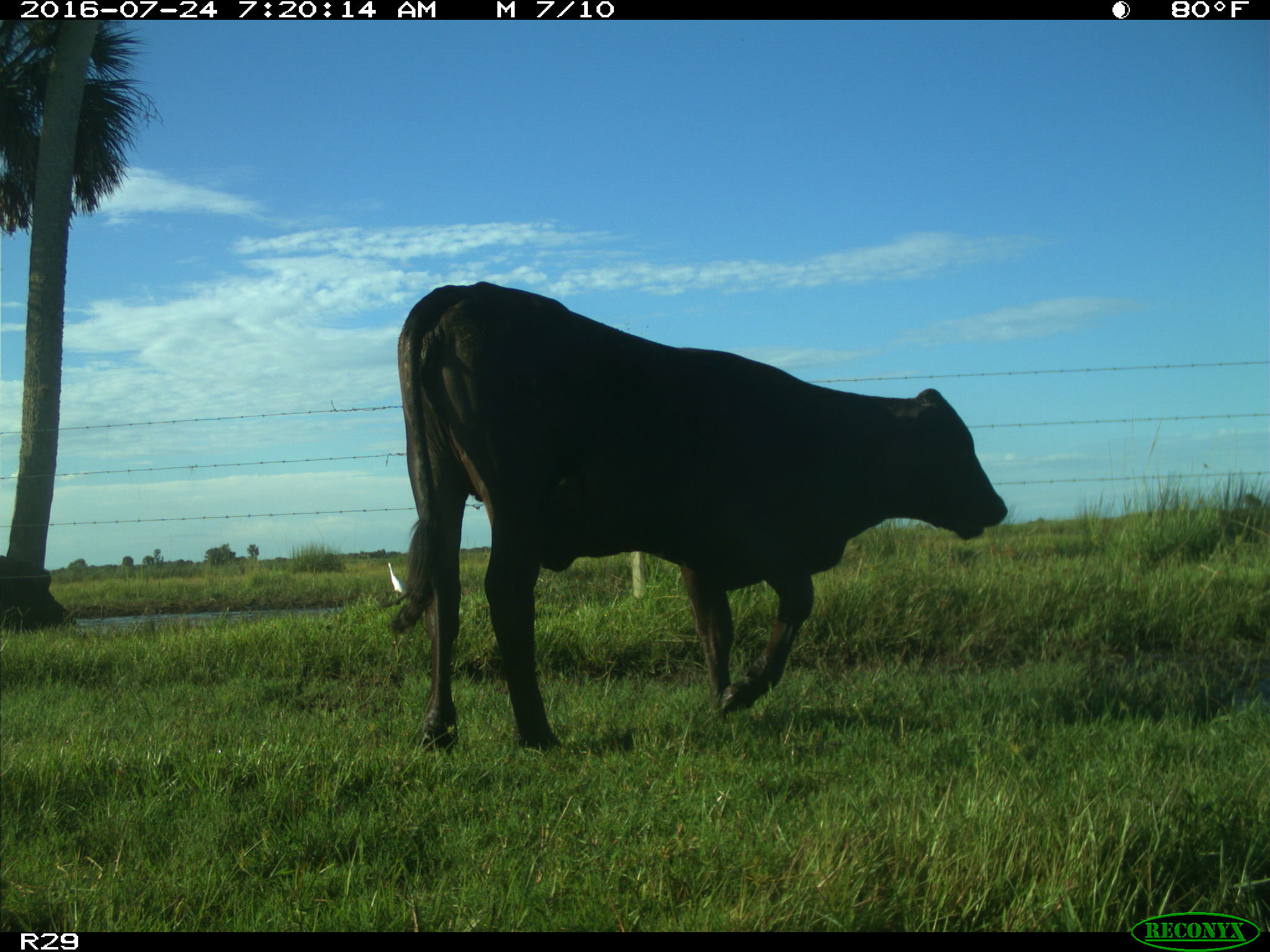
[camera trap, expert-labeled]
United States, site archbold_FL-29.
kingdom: Animalia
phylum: Chordata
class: Mammalia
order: Artiodactyla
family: Bovidae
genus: Bos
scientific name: Bos taurus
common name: domestic cow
Bos taurus (domestic cow).